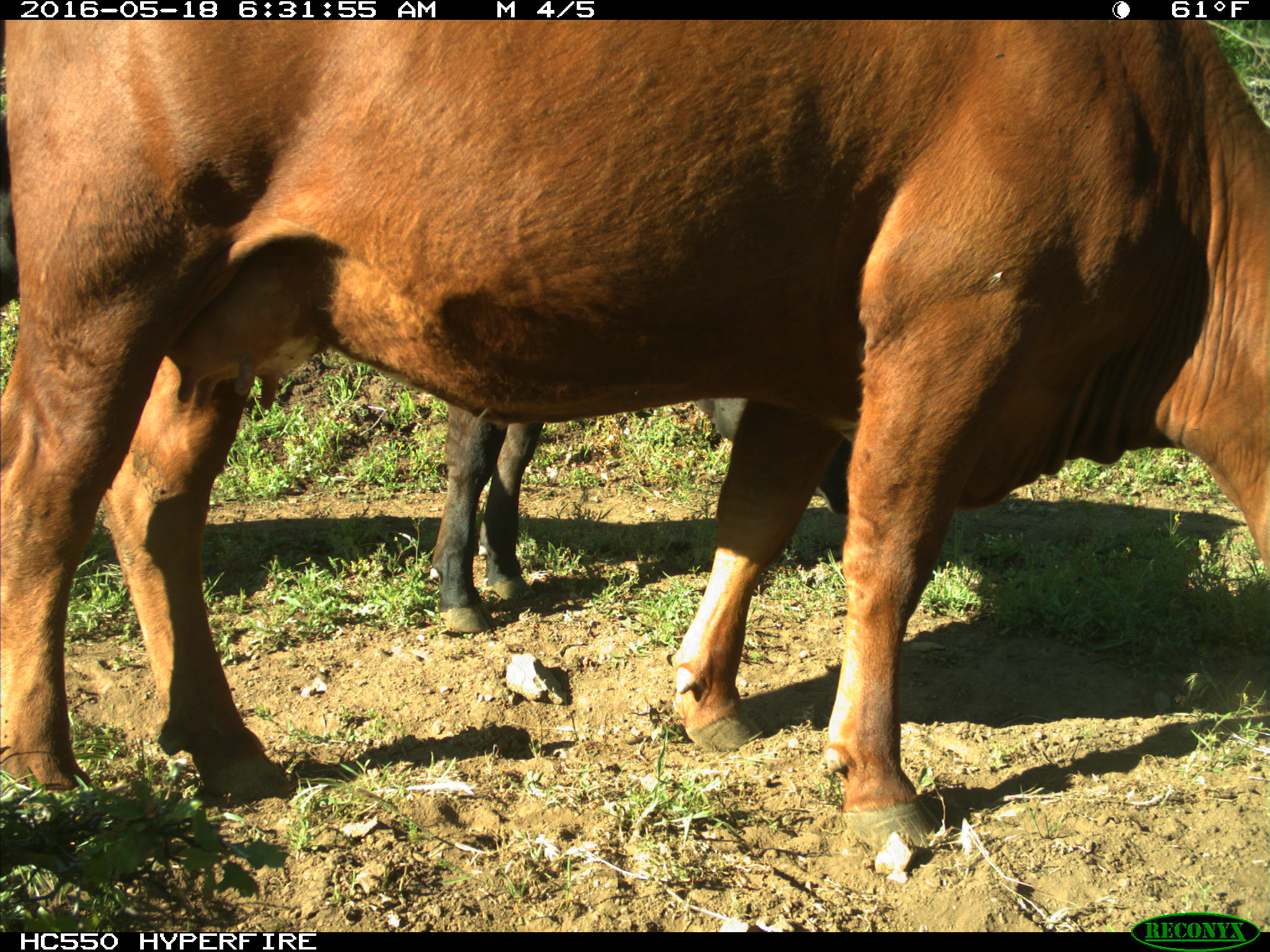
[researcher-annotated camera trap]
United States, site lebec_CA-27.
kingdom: Animalia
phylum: Chordata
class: Mammalia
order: Artiodactyla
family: Bovidae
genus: Bos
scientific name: Bos taurus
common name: domestic cow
Bos taurus (domestic cow).